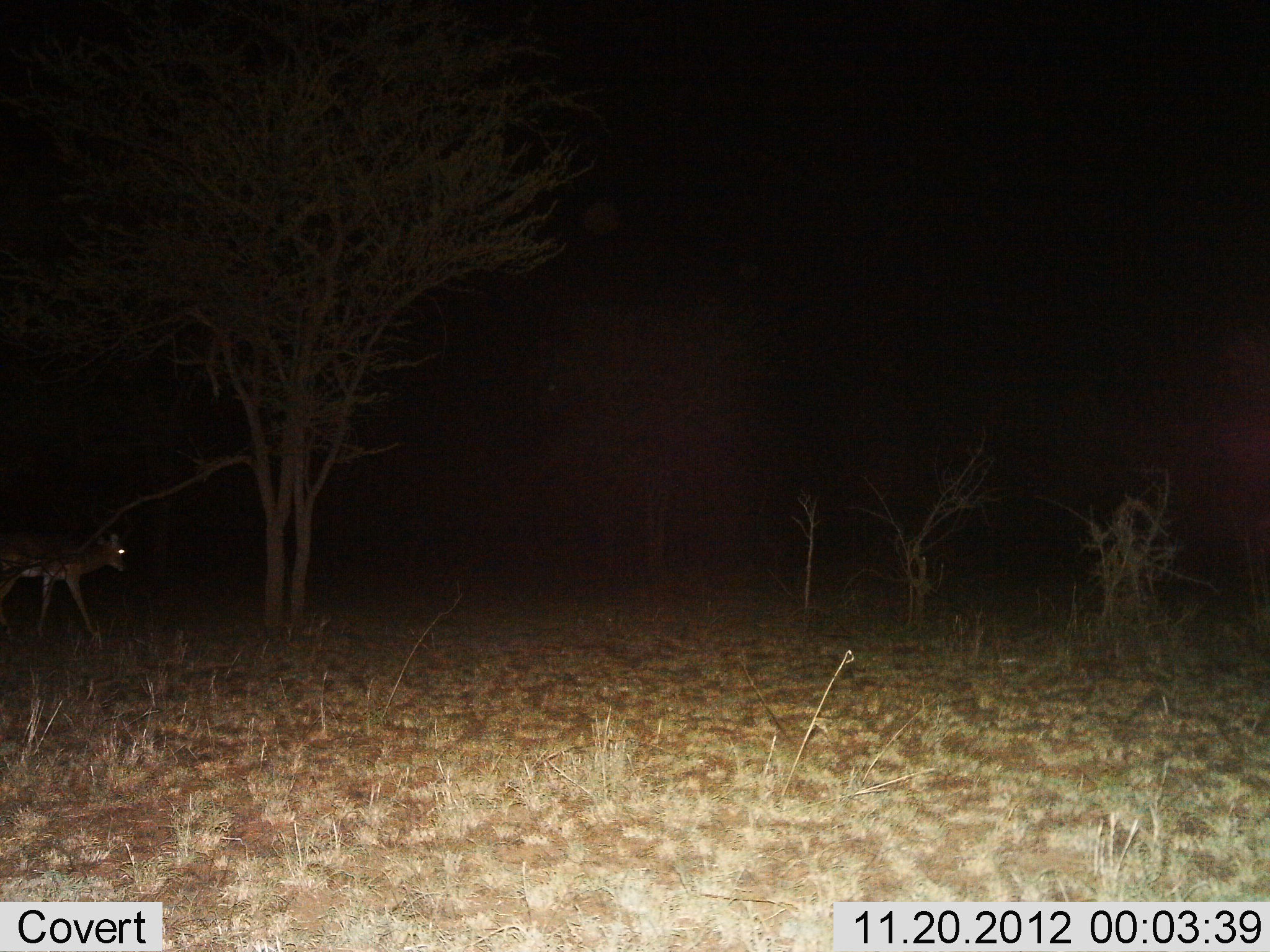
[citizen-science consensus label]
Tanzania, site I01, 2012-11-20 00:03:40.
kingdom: Animalia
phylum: Chordata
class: Mammalia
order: Artiodactyla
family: Bovidae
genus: Aepyceros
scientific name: Aepyceros melampus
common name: impala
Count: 1.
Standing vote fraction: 0%.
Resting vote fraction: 0%.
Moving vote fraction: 100%.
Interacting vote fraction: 0%.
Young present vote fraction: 0%.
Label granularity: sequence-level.